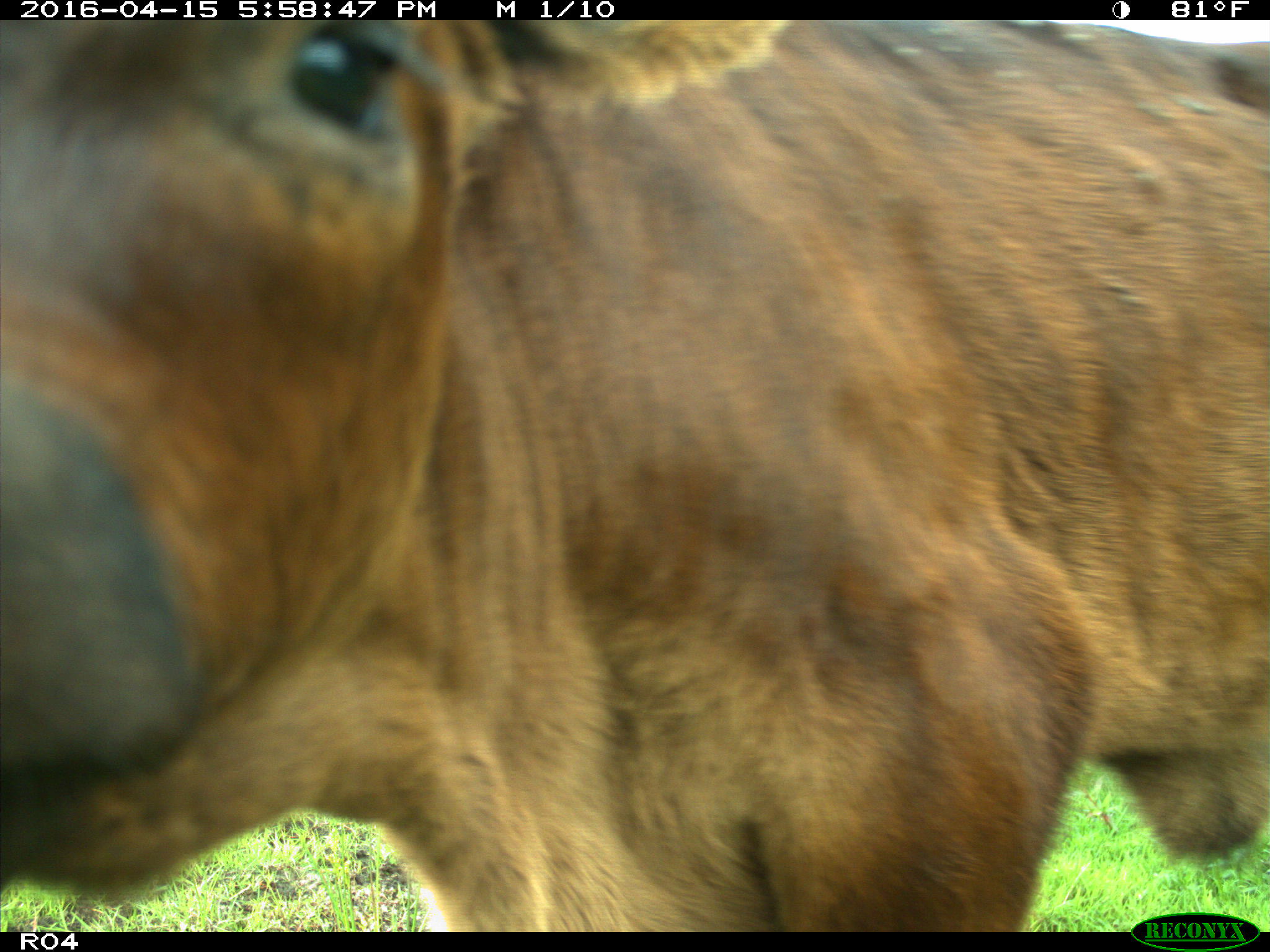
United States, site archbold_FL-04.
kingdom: Animalia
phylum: Chordata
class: Mammalia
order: Artiodactyla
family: Bovidae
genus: Bos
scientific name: Bos taurus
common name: domestic cow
Bos taurus (domestic cow).